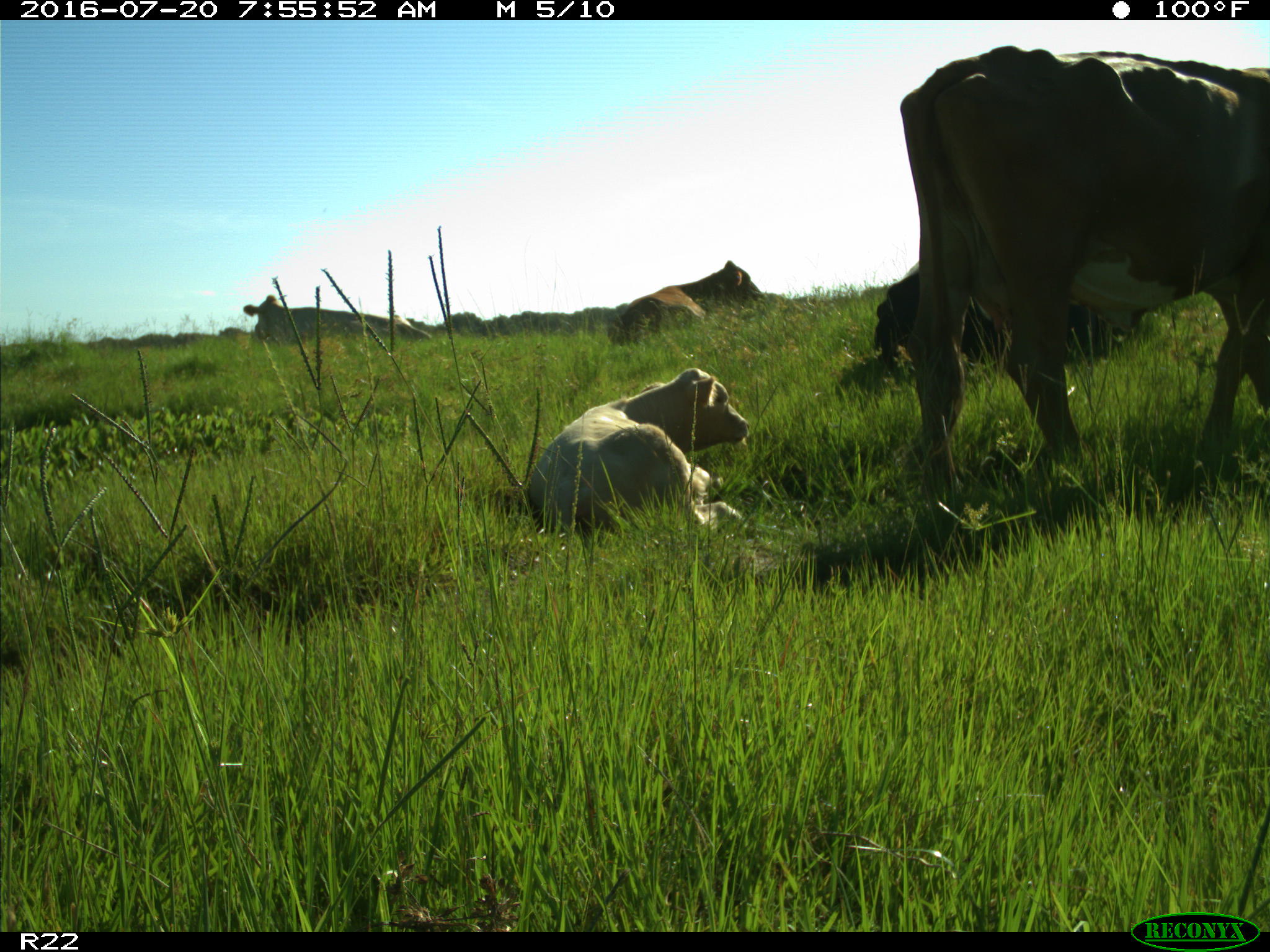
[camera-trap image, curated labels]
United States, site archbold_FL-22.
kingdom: Animalia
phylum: Chordata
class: Mammalia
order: Artiodactyla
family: Bovidae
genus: Bos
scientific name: Bos taurus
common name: domestic cow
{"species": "Bos taurus (domestic cow)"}